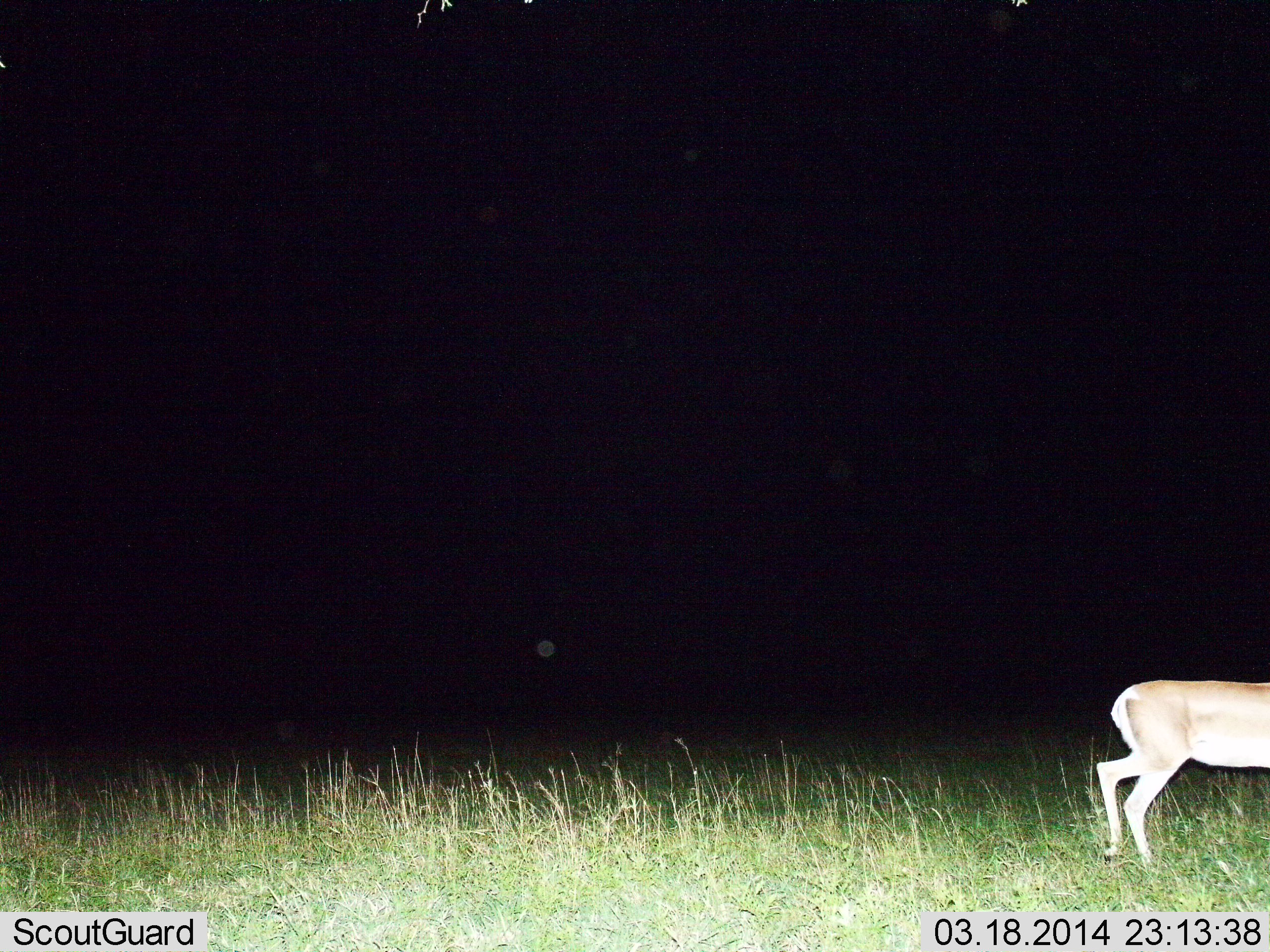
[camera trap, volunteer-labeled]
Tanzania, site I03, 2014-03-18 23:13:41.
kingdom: Animalia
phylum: Chordata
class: Mammalia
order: Artiodactyla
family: Bovidae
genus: Nanger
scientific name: Nanger granti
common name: grant's gazelle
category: gazellegrants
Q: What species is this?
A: Gazellegrants (grant's gazelle) (Nanger granti).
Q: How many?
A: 1.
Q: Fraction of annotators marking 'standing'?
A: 30%.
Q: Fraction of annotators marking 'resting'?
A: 0%.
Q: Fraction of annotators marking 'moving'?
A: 70%.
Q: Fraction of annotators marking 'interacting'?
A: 0%.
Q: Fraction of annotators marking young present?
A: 0%.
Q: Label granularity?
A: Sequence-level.